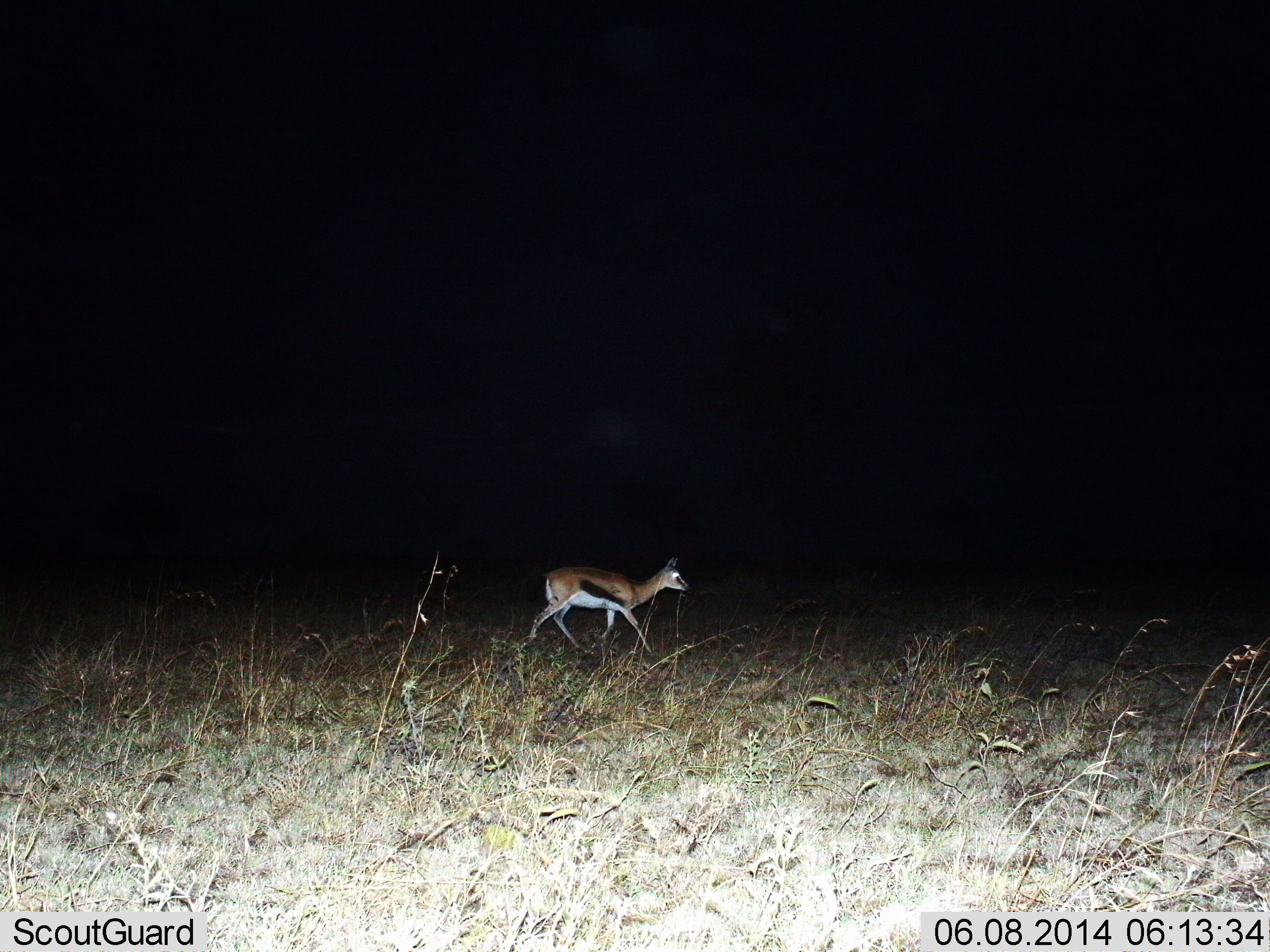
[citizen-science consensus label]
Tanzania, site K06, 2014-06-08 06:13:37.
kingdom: Animalia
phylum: Chordata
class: Mammalia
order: Artiodactyla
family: Bovidae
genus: Eudorcas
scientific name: Eudorcas thomsonii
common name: thomson's gazelle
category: gazellethomsons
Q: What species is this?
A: Gazellethomsons (thomson's gazelle) (Eudorcas thomsonii).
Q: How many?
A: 1.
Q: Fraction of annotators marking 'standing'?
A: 10%.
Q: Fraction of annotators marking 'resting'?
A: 0%.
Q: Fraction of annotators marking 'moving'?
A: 90%.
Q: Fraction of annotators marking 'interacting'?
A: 0%.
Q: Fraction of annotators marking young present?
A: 0%.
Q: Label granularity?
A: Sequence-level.